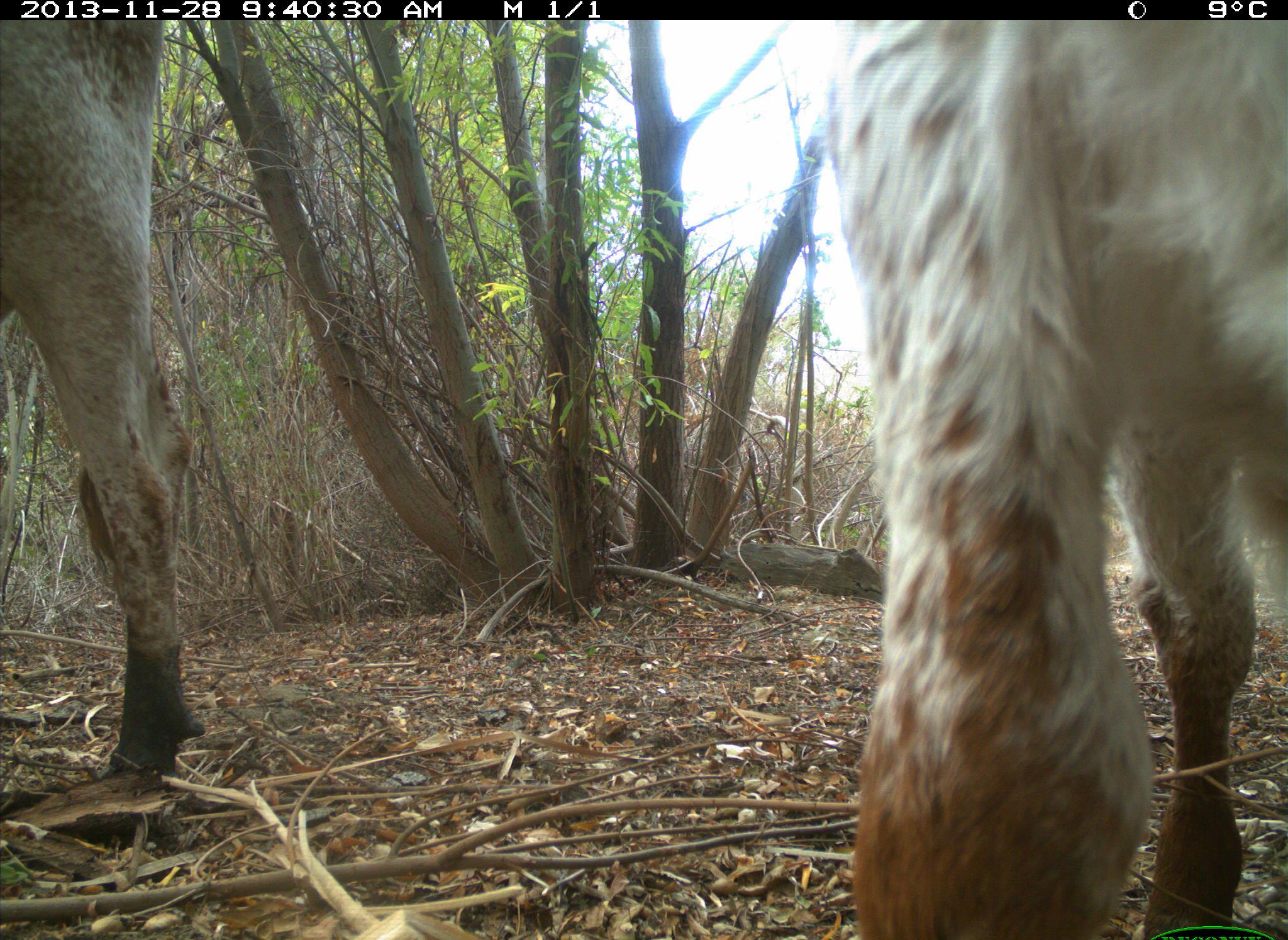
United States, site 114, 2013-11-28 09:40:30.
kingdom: Animalia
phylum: Chordata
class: Mammalia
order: Artiodactyla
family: Bovidae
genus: Bos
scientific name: Bos taurus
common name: cow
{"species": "cow (Bos taurus)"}